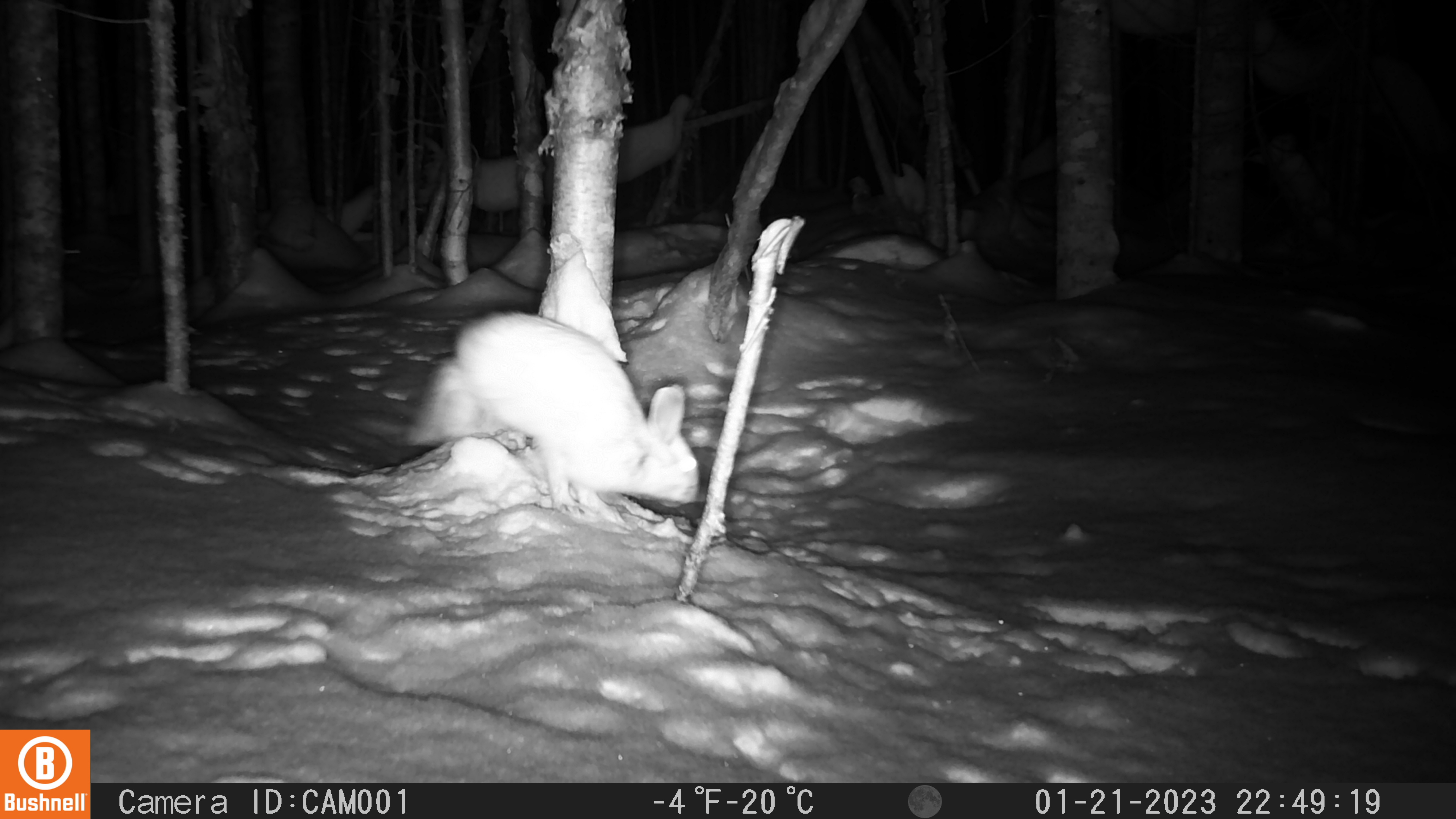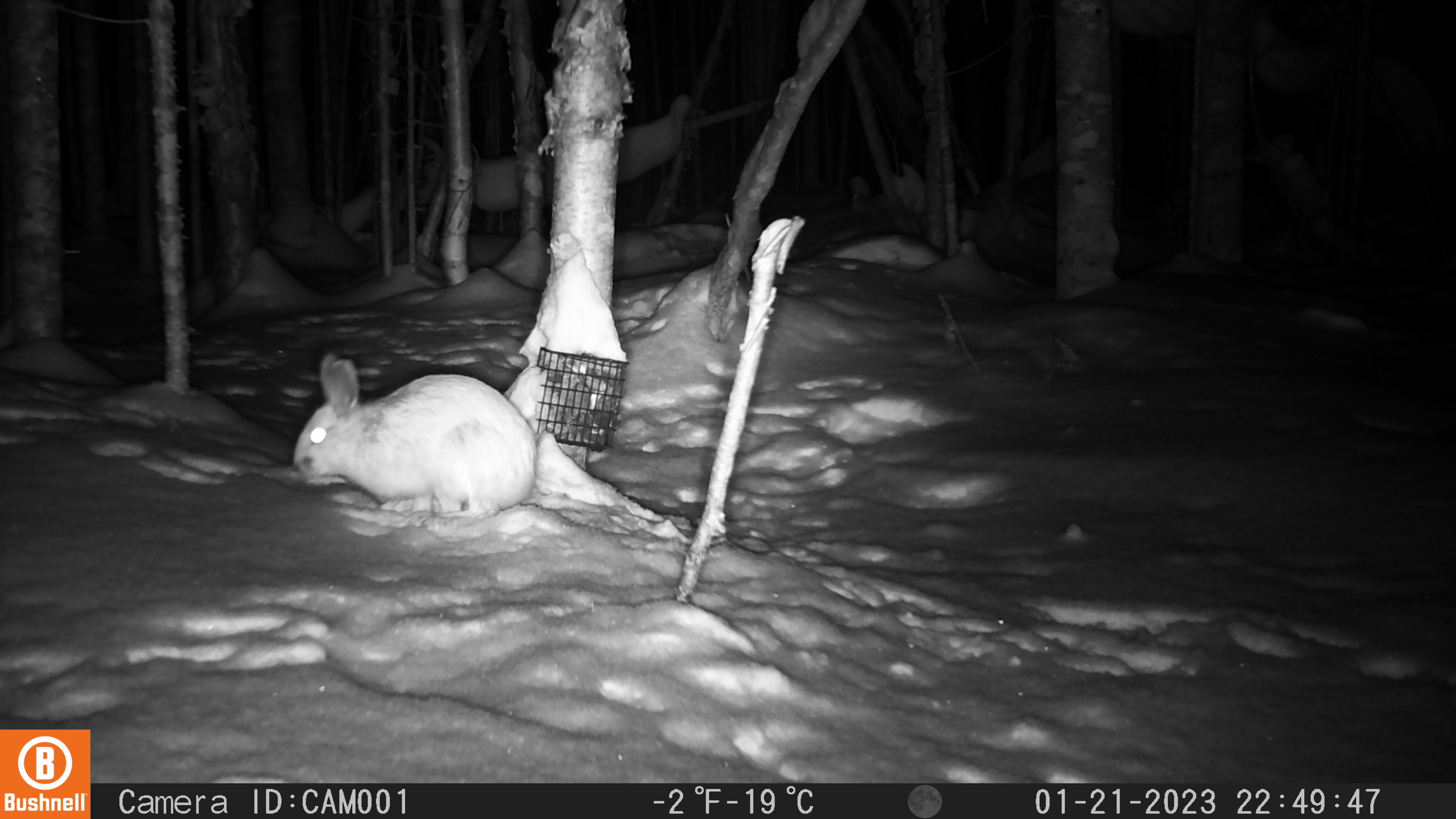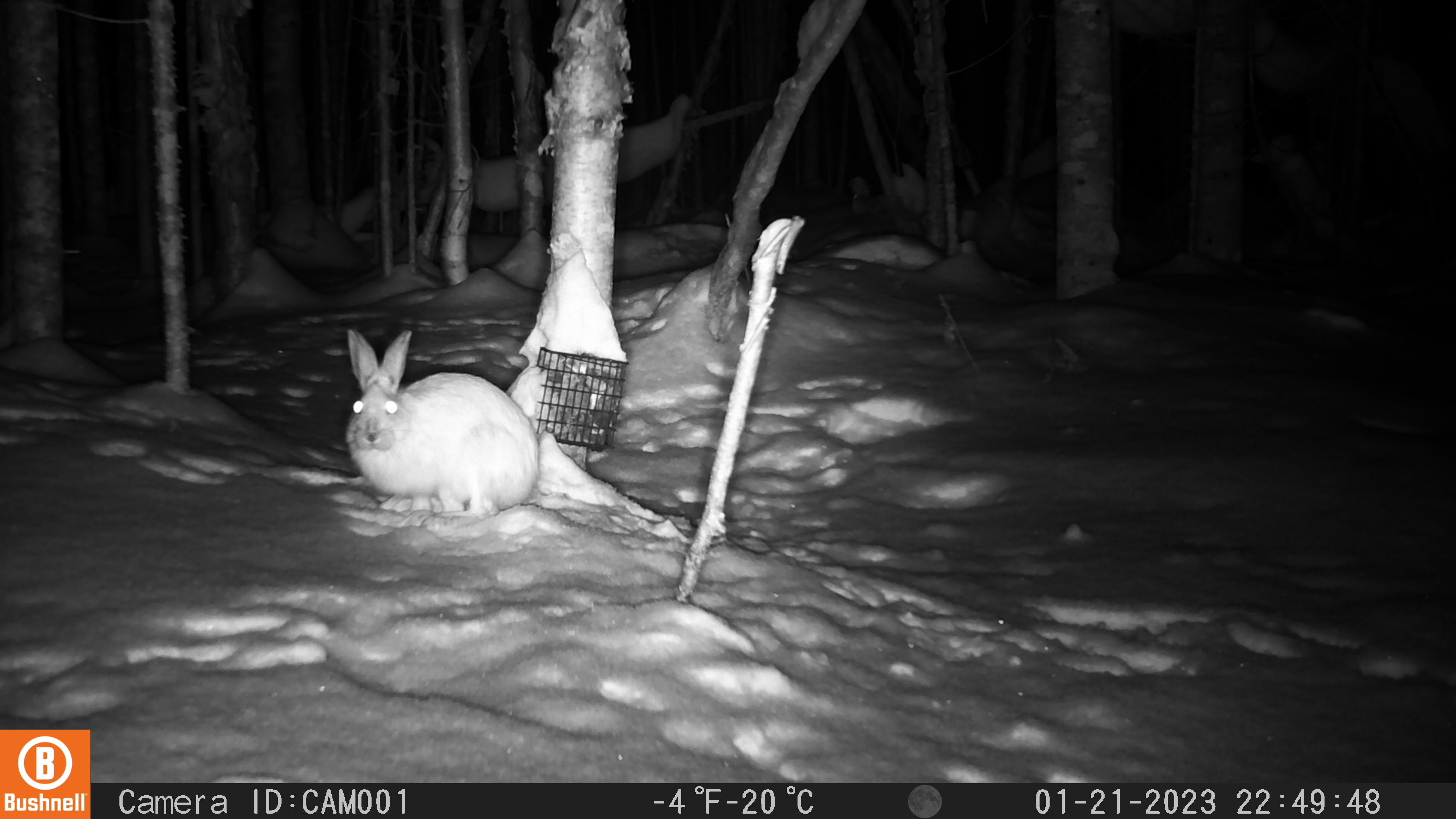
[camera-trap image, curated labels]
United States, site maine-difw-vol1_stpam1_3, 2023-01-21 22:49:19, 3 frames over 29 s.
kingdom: Animalia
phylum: Chordata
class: Mammalia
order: Lagomorpha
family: Leporidae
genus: Lepus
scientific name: Lepus americanus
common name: snowshoe hare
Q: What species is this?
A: Snowshoe hare (Lepus americanus).